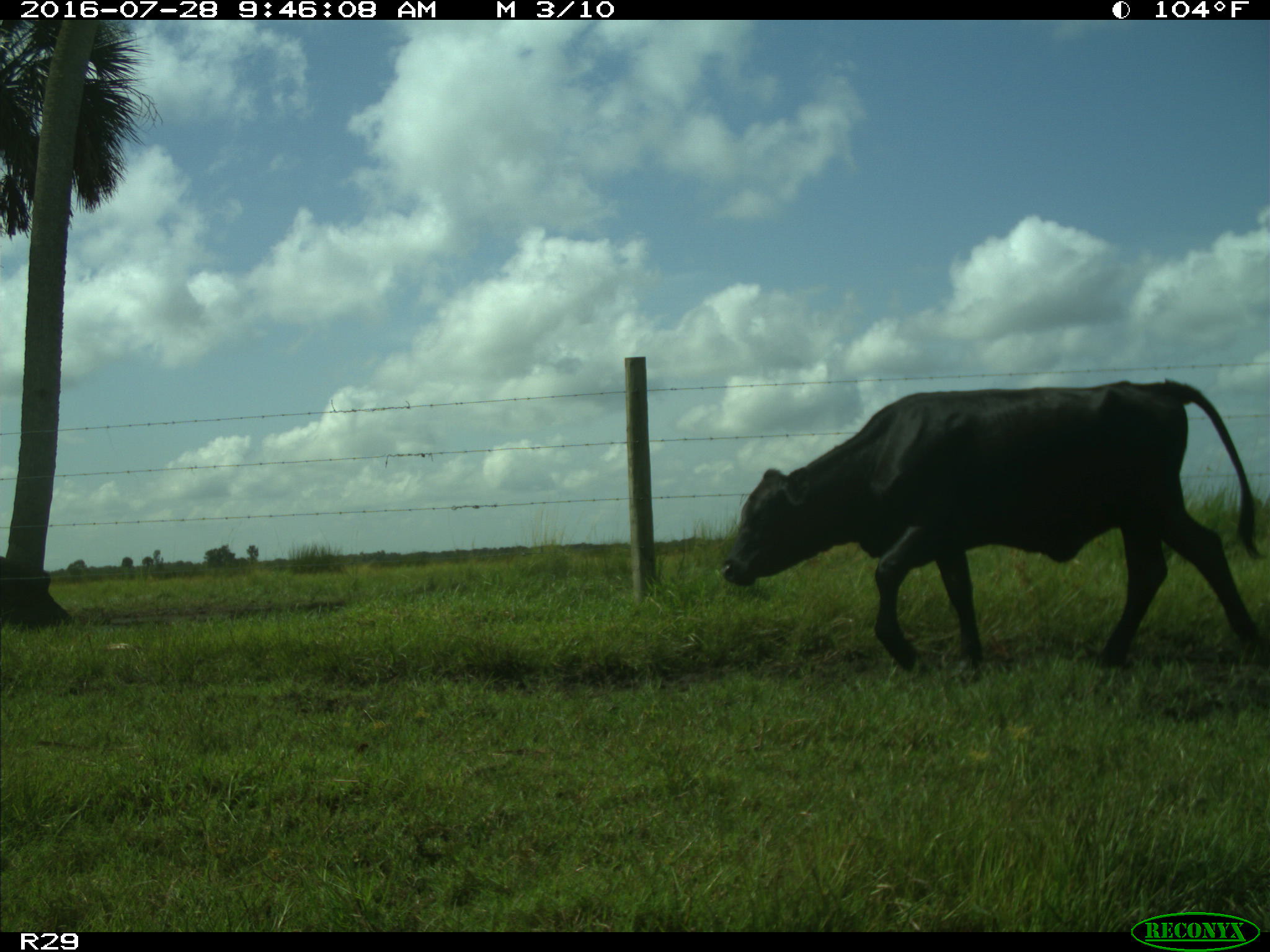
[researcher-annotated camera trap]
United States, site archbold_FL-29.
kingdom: Animalia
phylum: Chordata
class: Mammalia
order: Artiodactyla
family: Bovidae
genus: Bos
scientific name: Bos taurus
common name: domestic cow